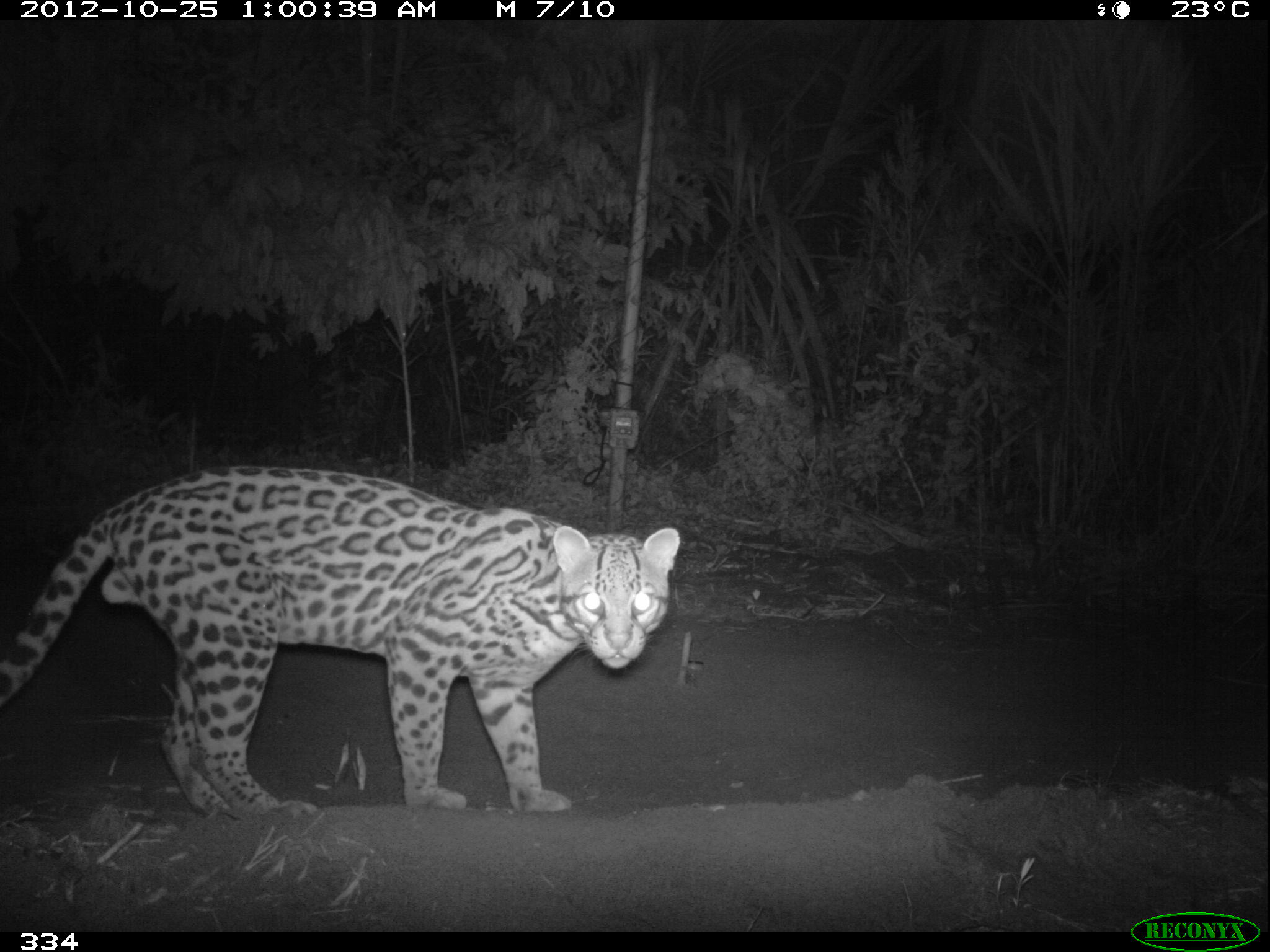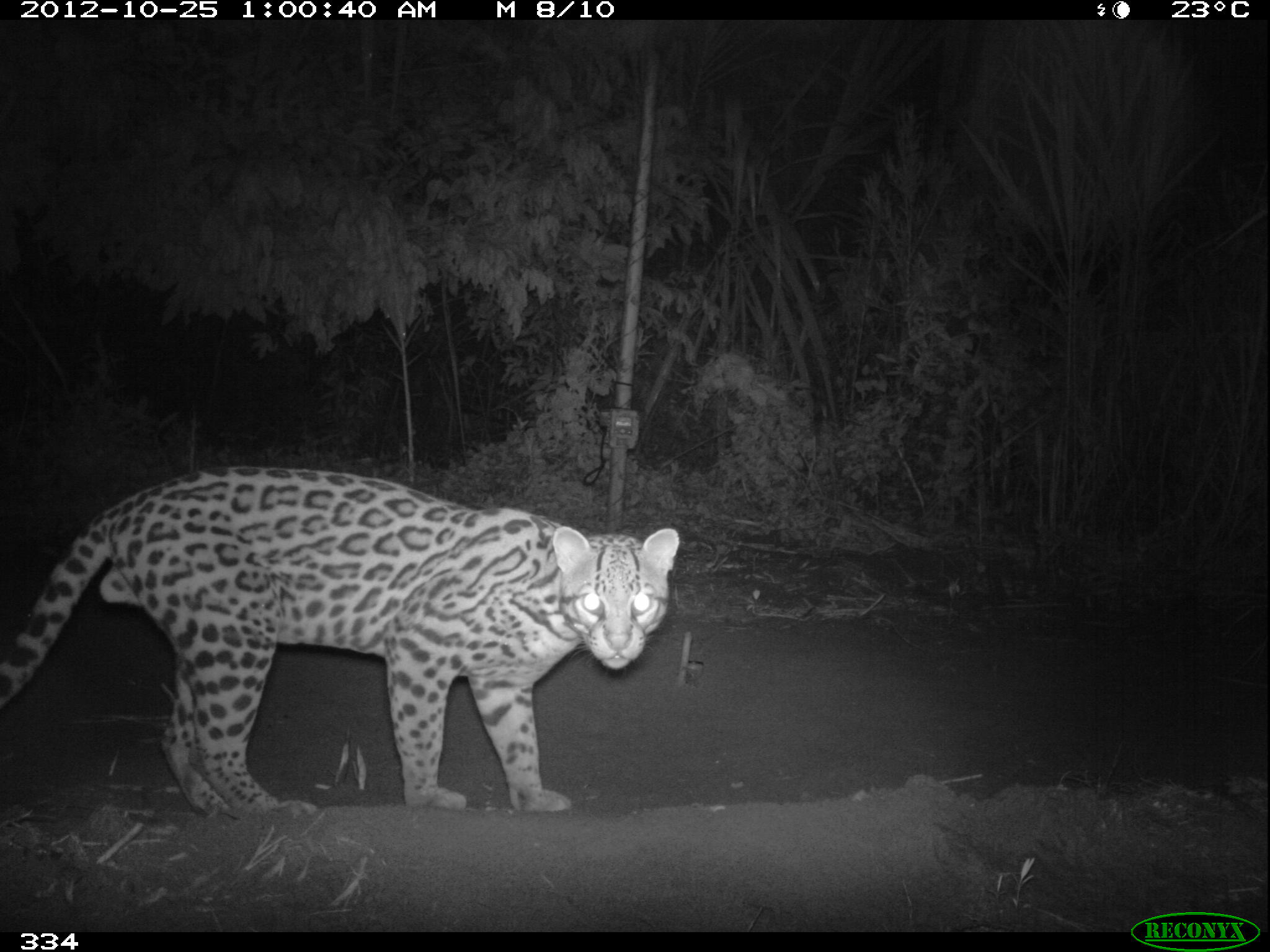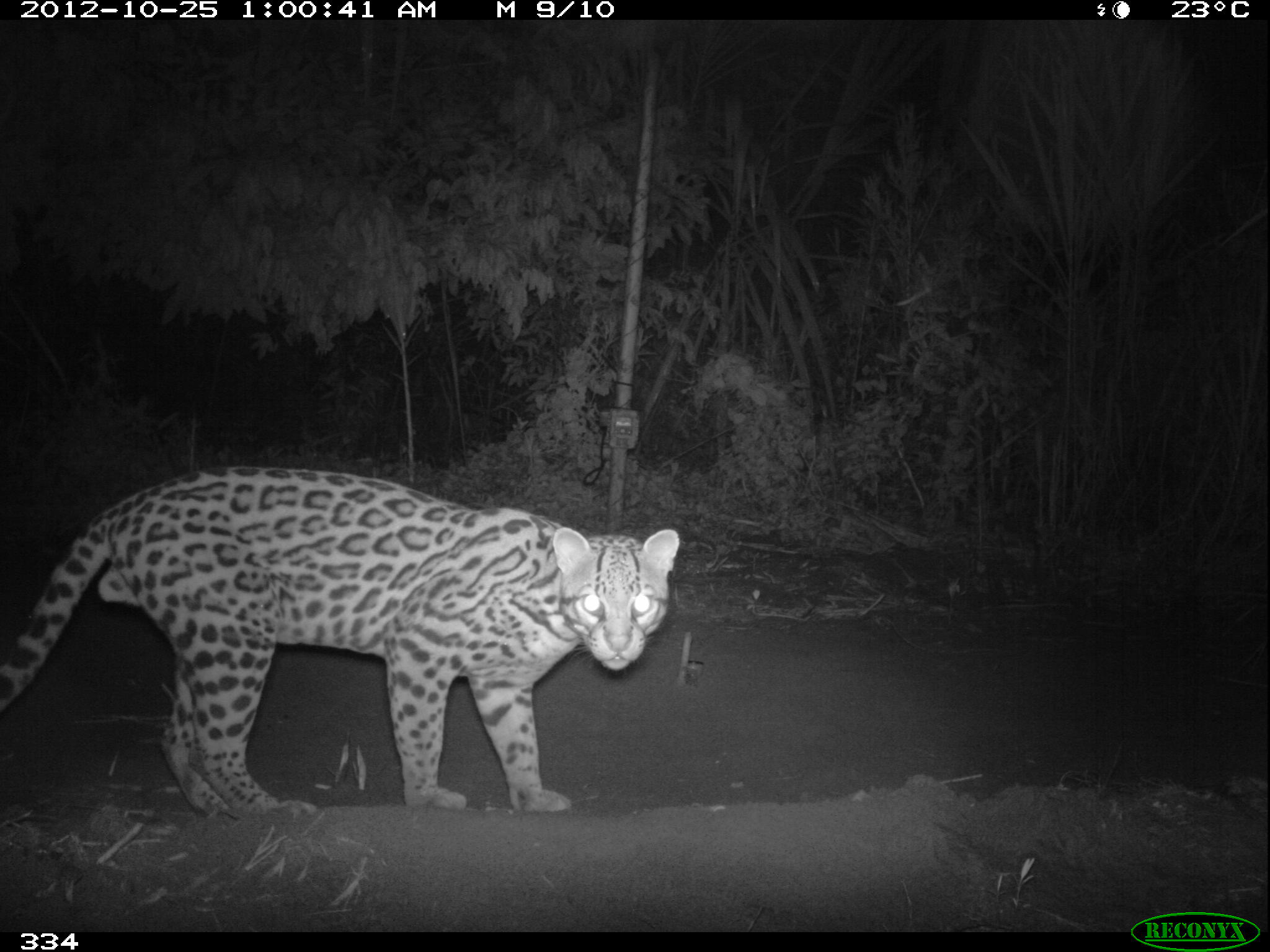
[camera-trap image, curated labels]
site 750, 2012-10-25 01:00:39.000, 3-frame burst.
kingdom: Animalia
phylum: Chordata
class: Mammalia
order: Carnivora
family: Felidae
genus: Leopardus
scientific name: Leopardus pardalis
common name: ocelot